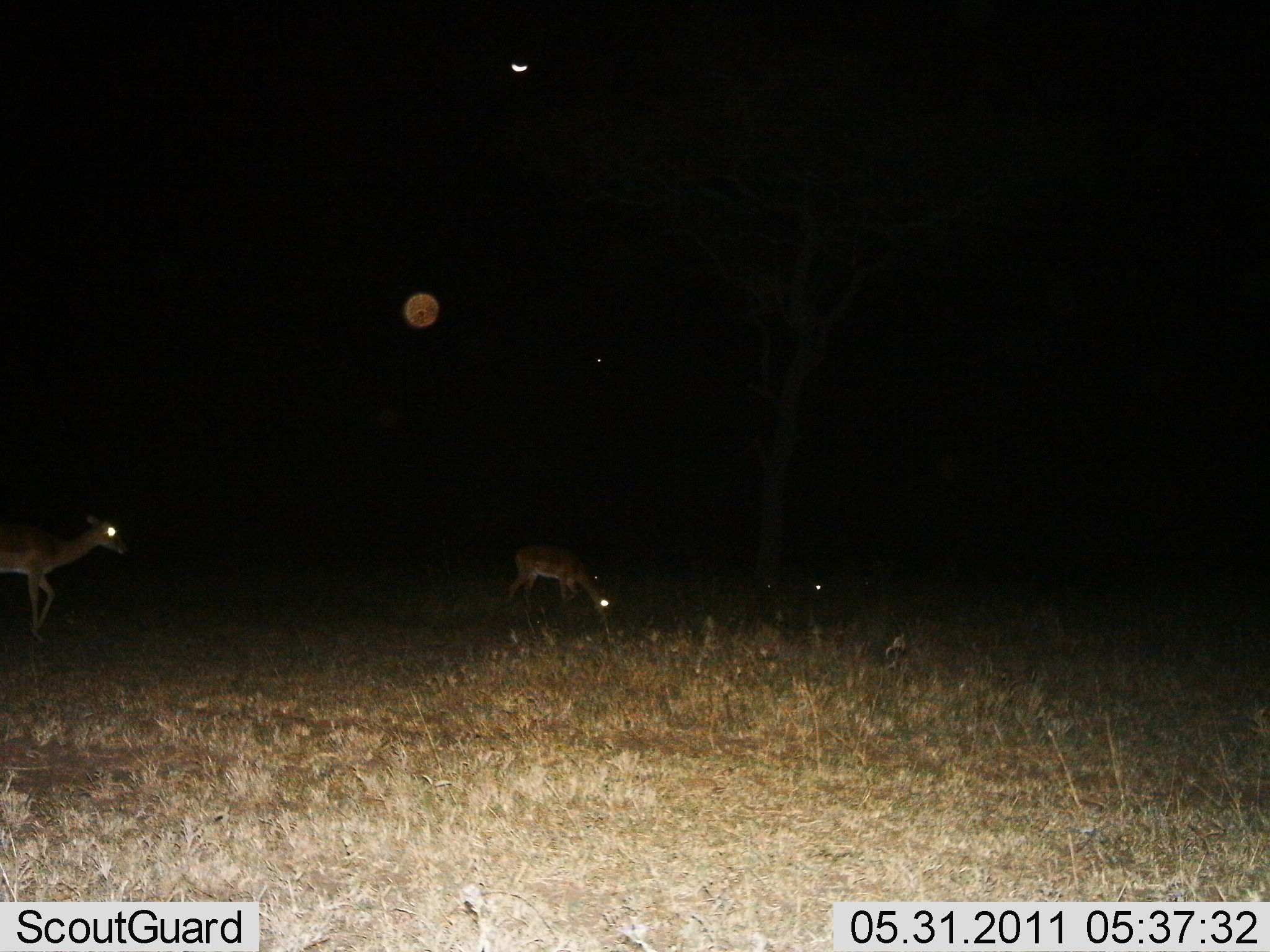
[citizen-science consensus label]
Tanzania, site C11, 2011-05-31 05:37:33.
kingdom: Animalia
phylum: Chordata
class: Mammalia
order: Artiodactyla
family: Bovidae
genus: Nanger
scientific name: Nanger granti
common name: grant's gazelle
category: gazellegrants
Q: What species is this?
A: Gazellegrants (grant's gazelle) (Nanger granti).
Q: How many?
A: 2.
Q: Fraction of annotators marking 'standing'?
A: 80%.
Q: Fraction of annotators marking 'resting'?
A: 0%.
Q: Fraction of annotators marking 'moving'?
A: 40%.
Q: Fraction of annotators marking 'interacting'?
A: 0%.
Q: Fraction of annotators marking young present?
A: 20%.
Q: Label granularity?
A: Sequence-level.